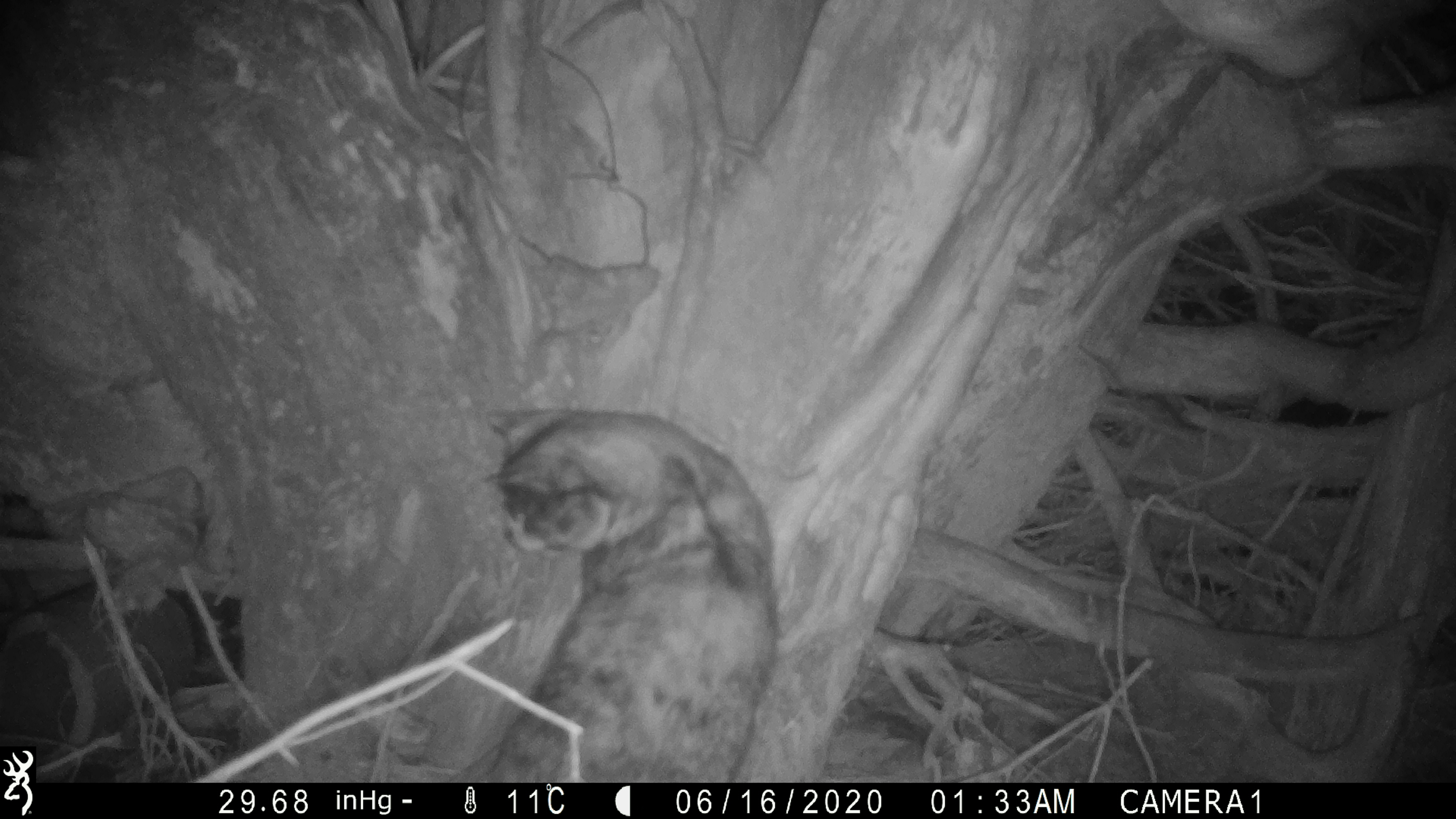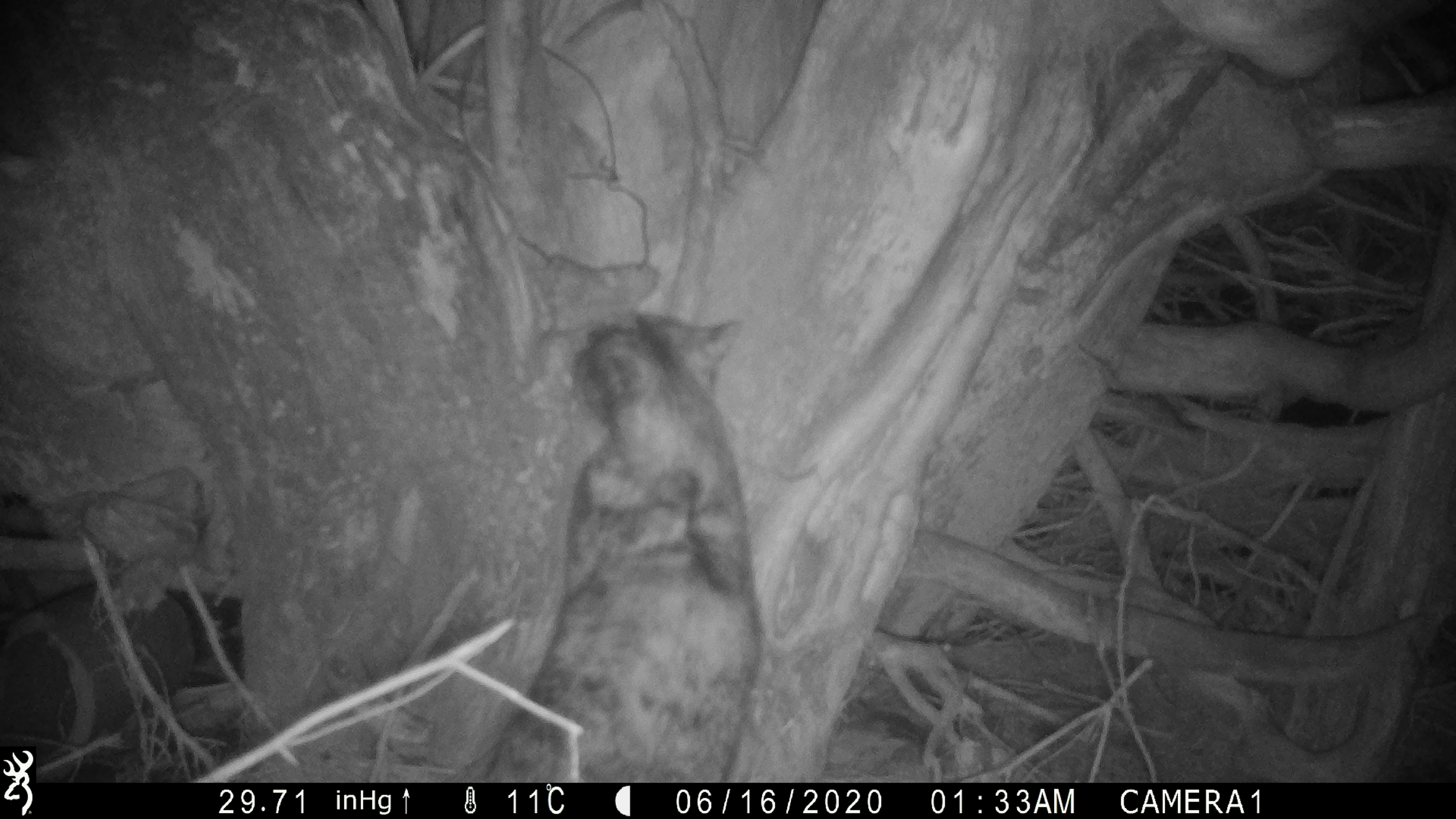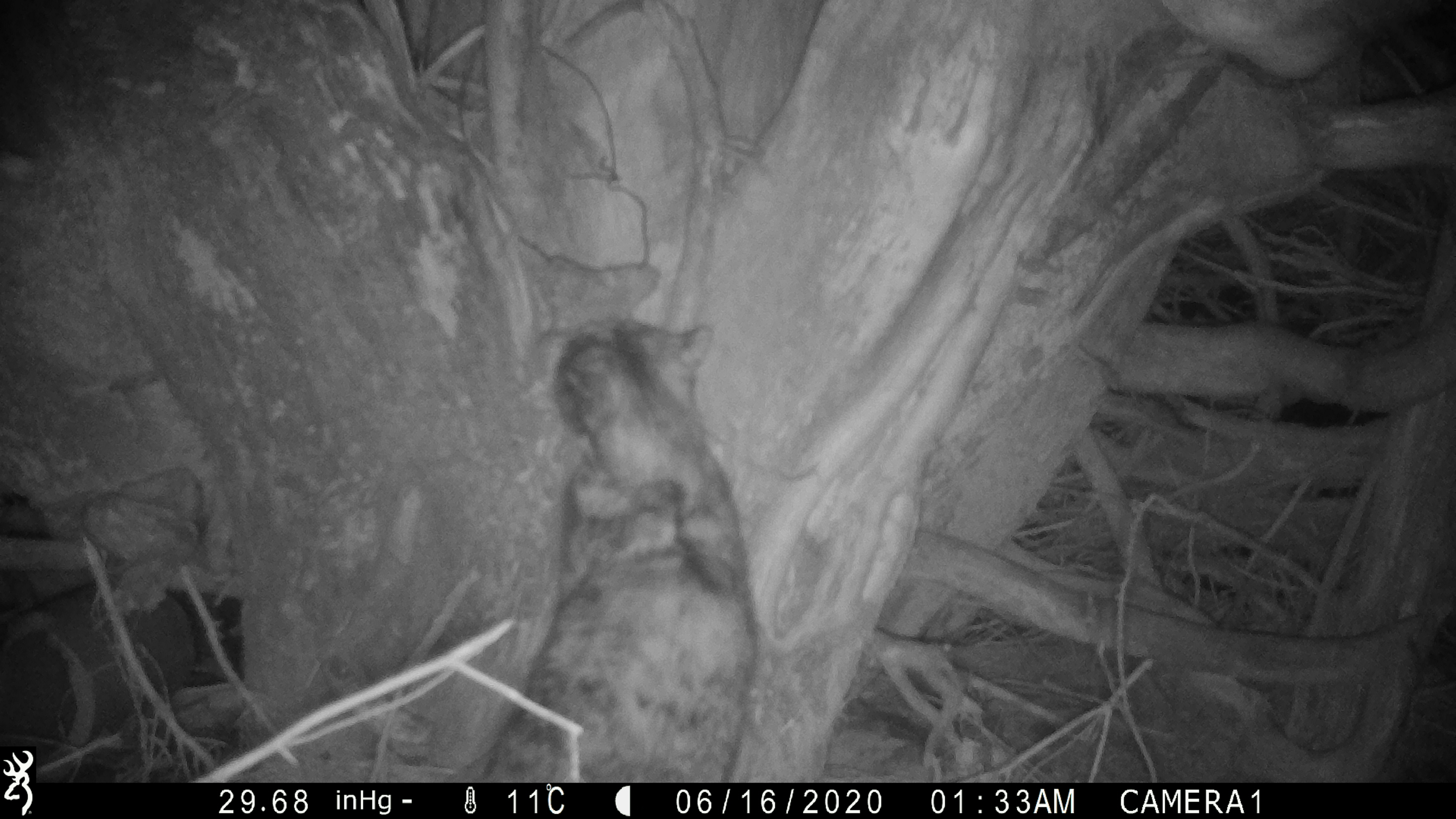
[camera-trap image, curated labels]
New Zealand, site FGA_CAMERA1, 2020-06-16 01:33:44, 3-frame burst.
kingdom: Animalia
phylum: Chordata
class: Mammalia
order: Carnivora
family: Felidae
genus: Felis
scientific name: Felis catus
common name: domestic cat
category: cat